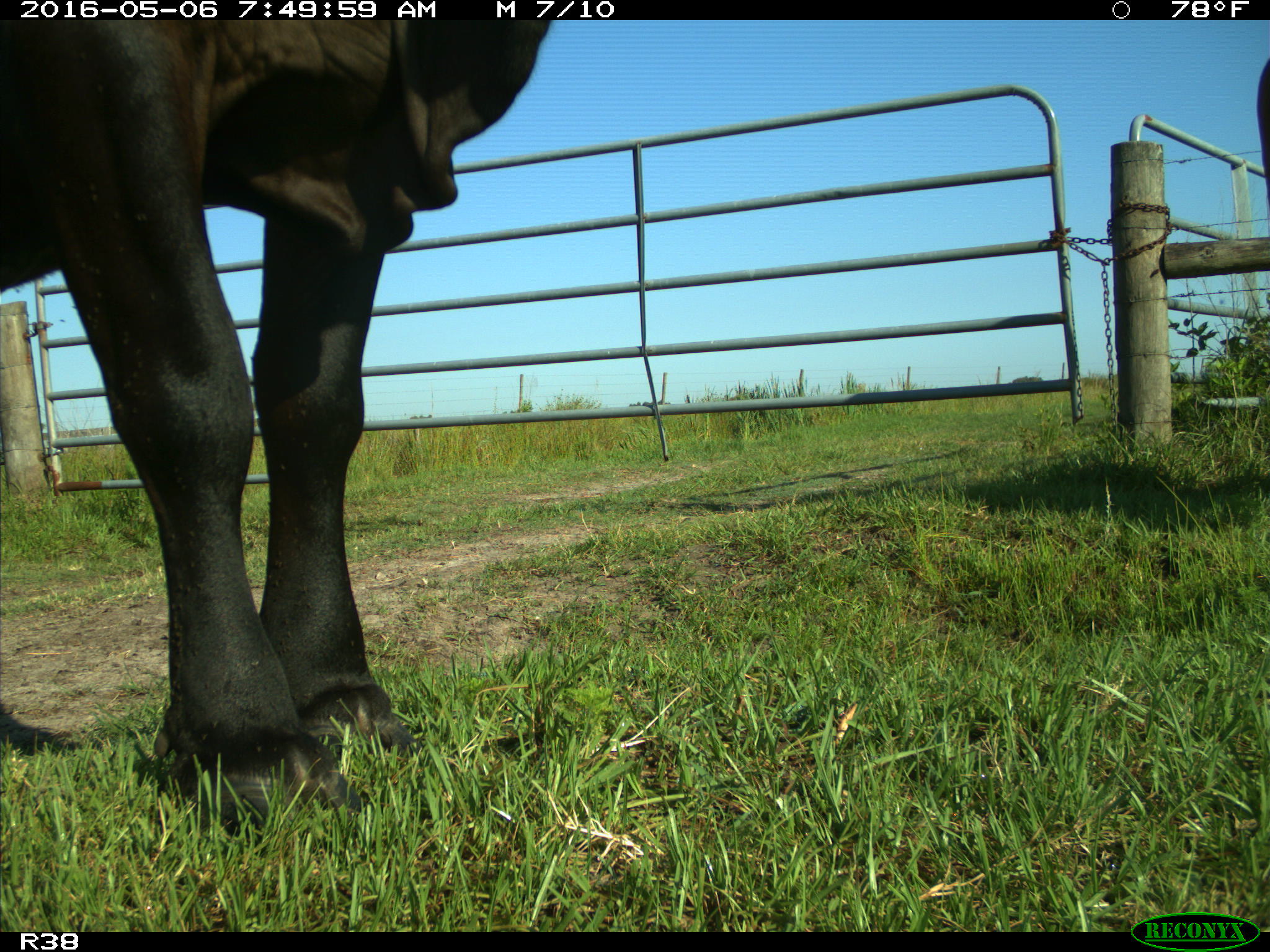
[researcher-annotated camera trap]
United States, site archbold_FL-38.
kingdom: Animalia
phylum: Chordata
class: Mammalia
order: Artiodactyla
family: Bovidae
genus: Bos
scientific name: Bos taurus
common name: domestic cow